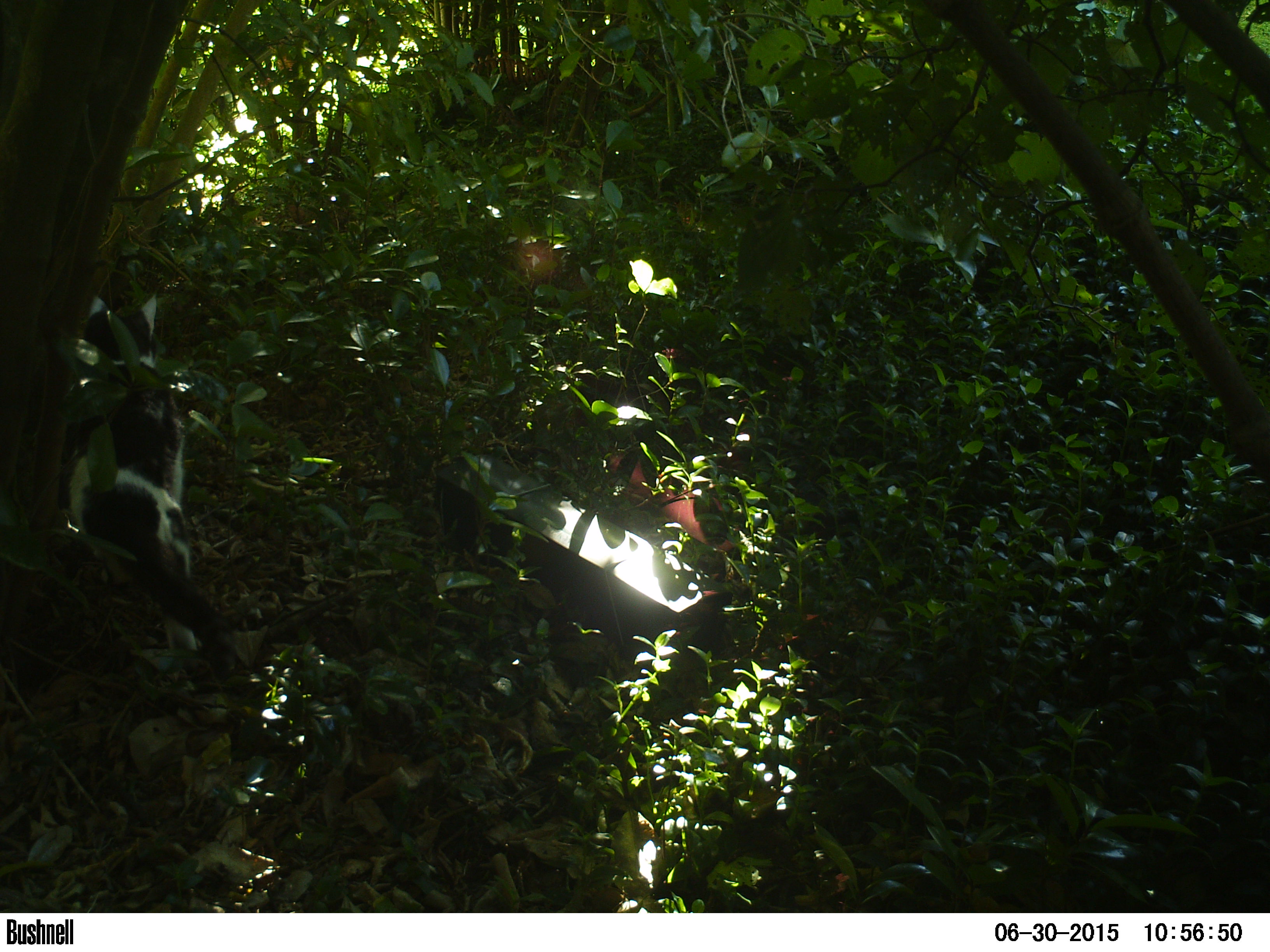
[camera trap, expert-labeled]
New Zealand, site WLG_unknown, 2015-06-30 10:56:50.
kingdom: Animalia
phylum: Chordata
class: Mammalia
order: Carnivora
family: Felidae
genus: Felis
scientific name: Felis catus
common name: domestic cat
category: cat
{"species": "cat (domestic cat) (Felis catus)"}